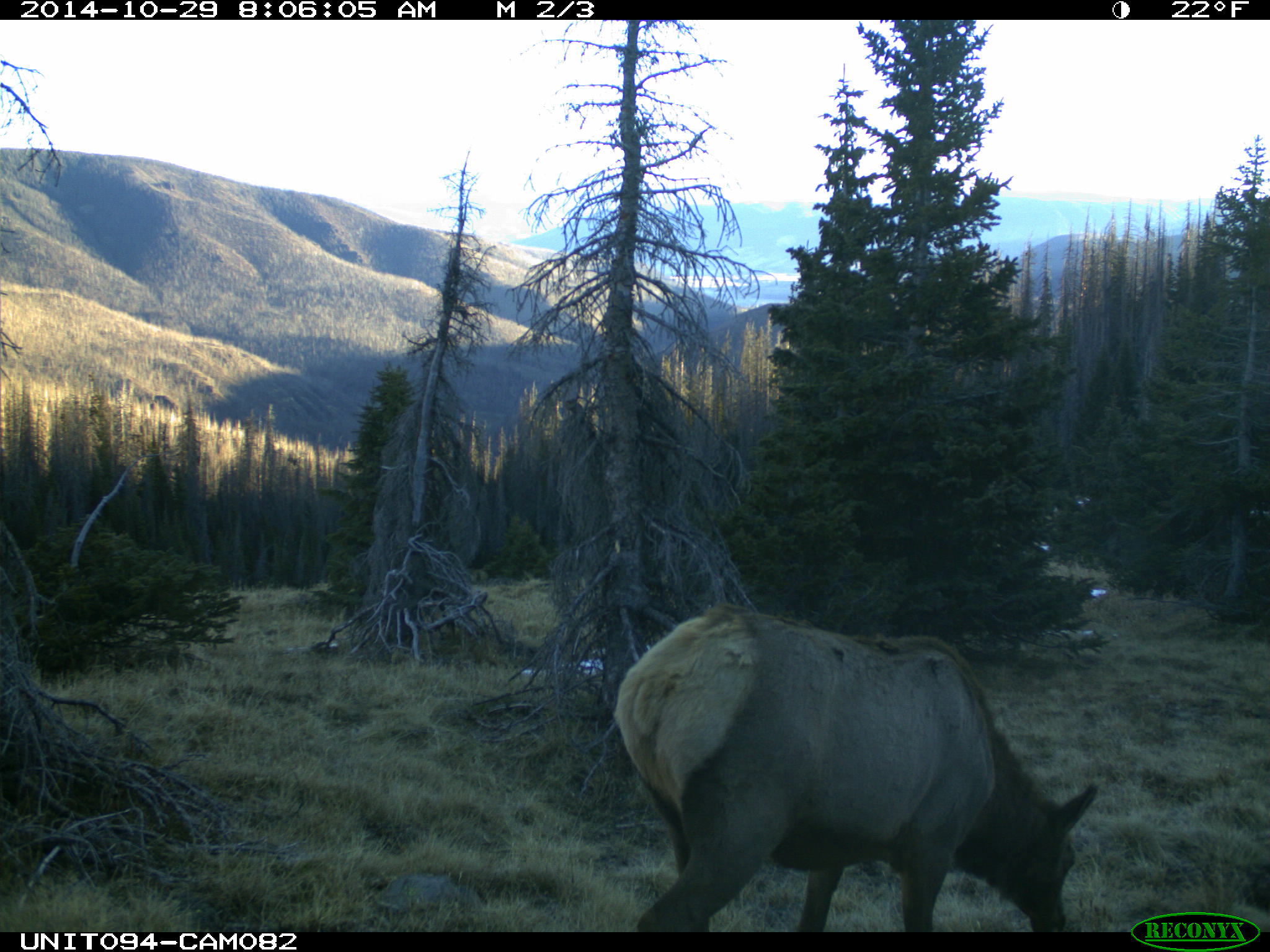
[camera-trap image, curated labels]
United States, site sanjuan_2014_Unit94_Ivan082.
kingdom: Animalia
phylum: Chordata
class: Mammalia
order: Artiodactyla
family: Cervidae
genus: Cervus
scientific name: Cervus elaphus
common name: red deer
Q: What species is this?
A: Cervus elaphus (red deer).